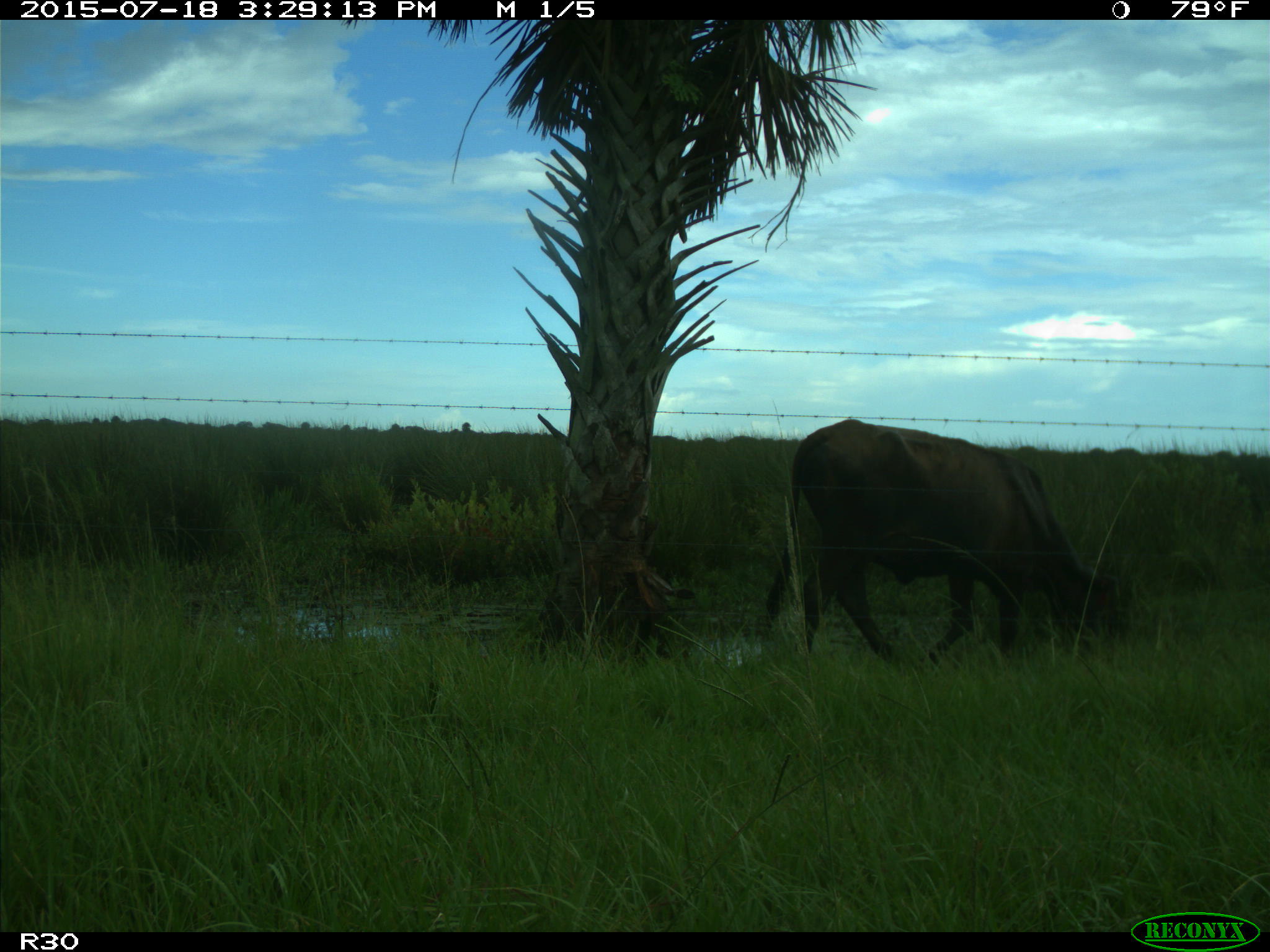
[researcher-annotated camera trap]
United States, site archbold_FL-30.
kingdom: Animalia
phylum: Chordata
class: Mammalia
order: Artiodactyla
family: Bovidae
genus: Bos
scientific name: Bos taurus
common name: domestic cow